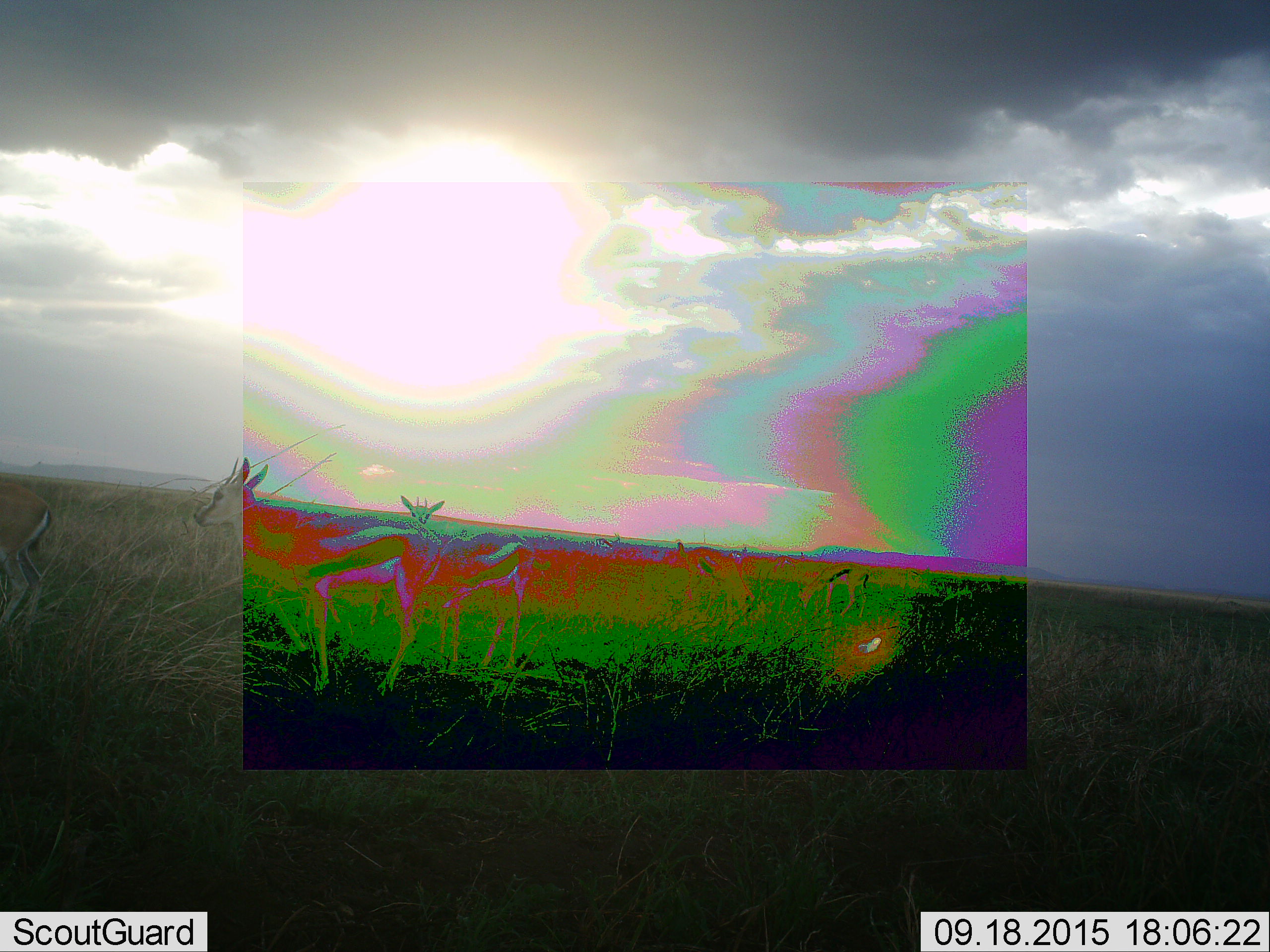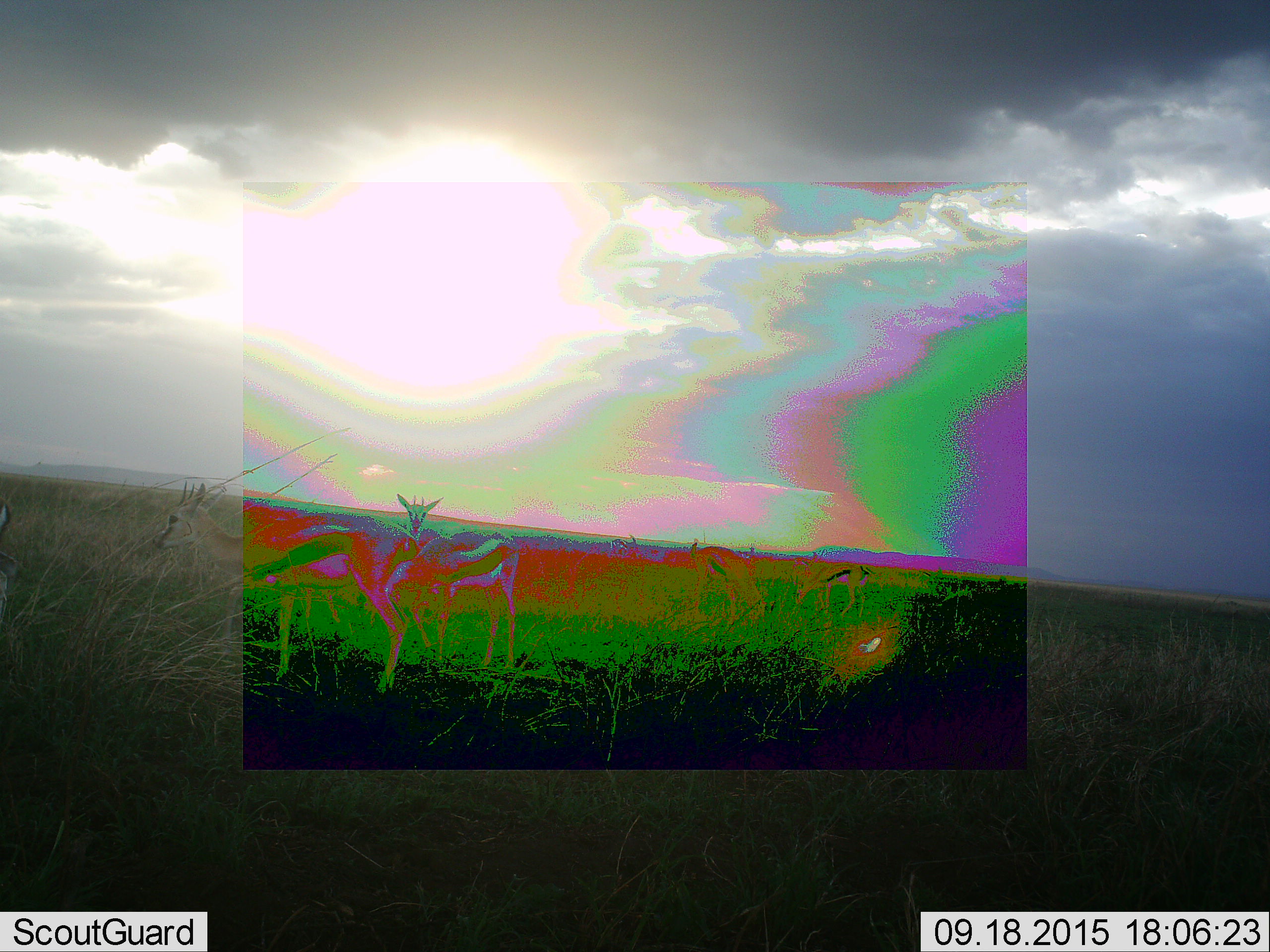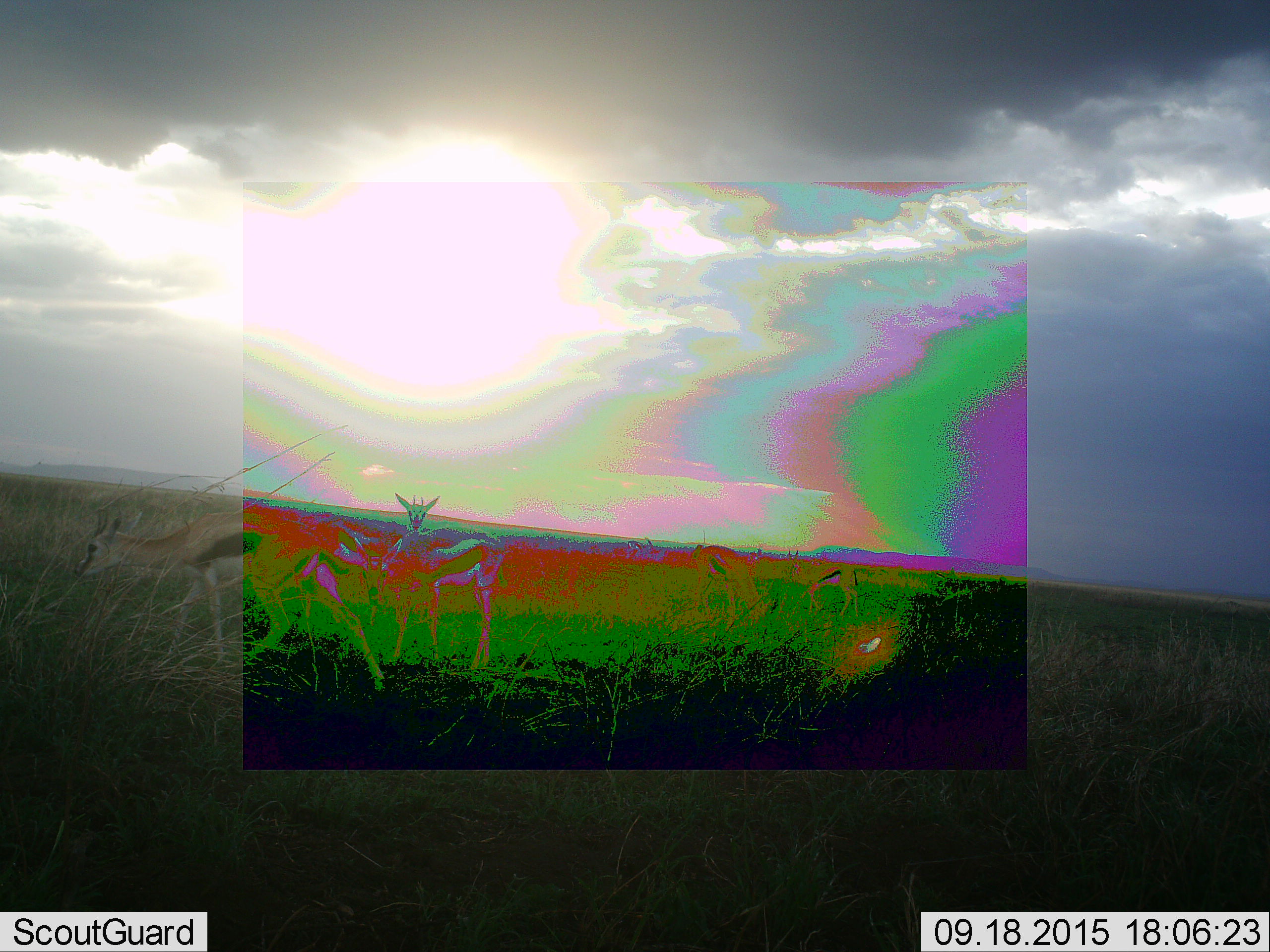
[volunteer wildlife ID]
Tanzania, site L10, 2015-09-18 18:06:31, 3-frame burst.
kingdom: Animalia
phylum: Chordata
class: Mammalia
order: Artiodactyla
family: Bovidae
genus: Eudorcas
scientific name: Eudorcas thomsonii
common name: thomson's gazelle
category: gazellethomsons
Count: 8.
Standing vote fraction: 90%.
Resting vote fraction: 0%.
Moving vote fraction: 90%.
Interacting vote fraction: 0%.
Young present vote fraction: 0%.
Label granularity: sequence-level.